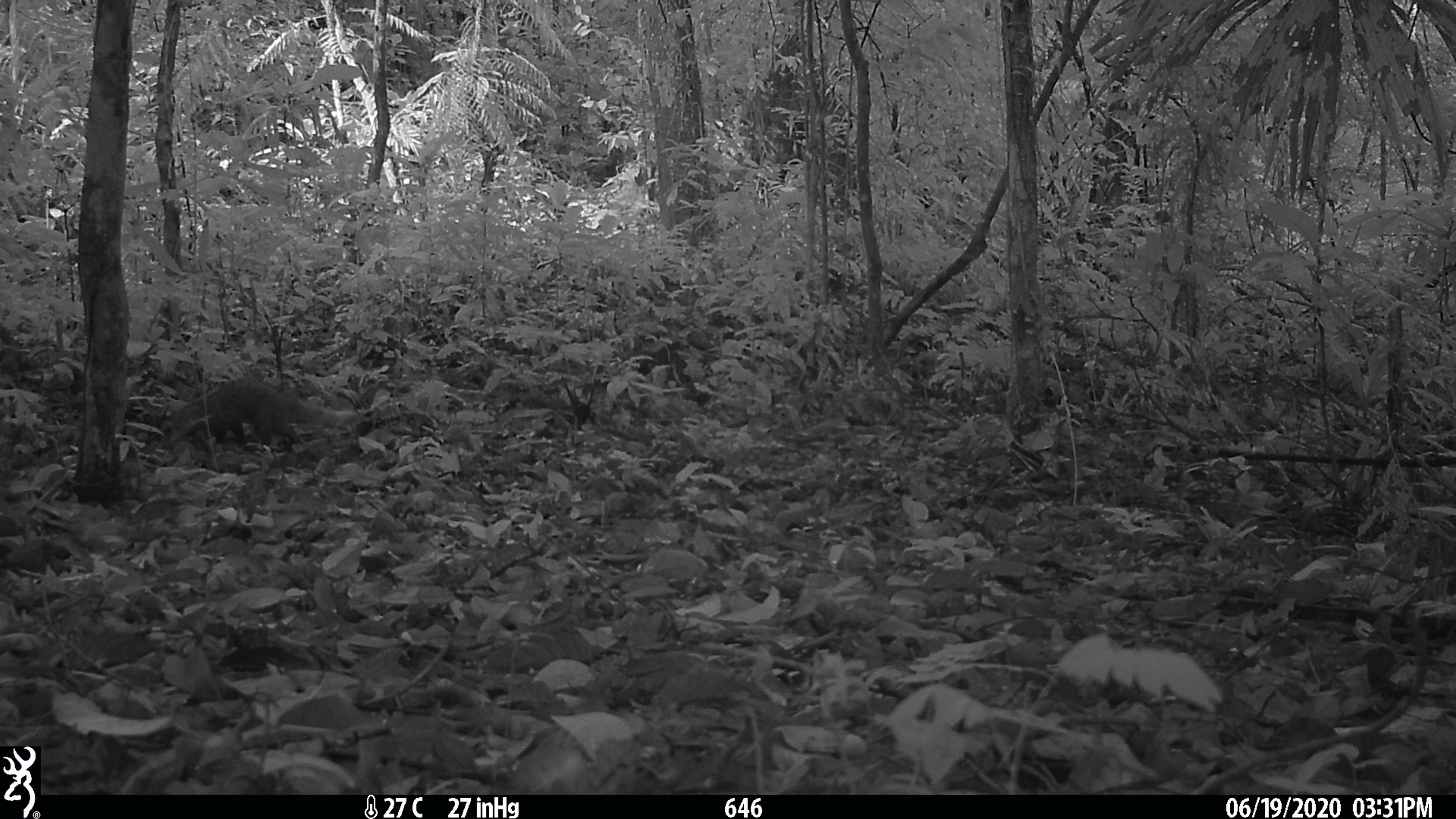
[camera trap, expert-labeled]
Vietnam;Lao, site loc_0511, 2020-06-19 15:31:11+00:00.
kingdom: Animalia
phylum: Chordata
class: Mammalia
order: Carnivora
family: Herpestidae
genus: Urva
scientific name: Urva urva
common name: crab-eating mongoose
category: crab eating mongoose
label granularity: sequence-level